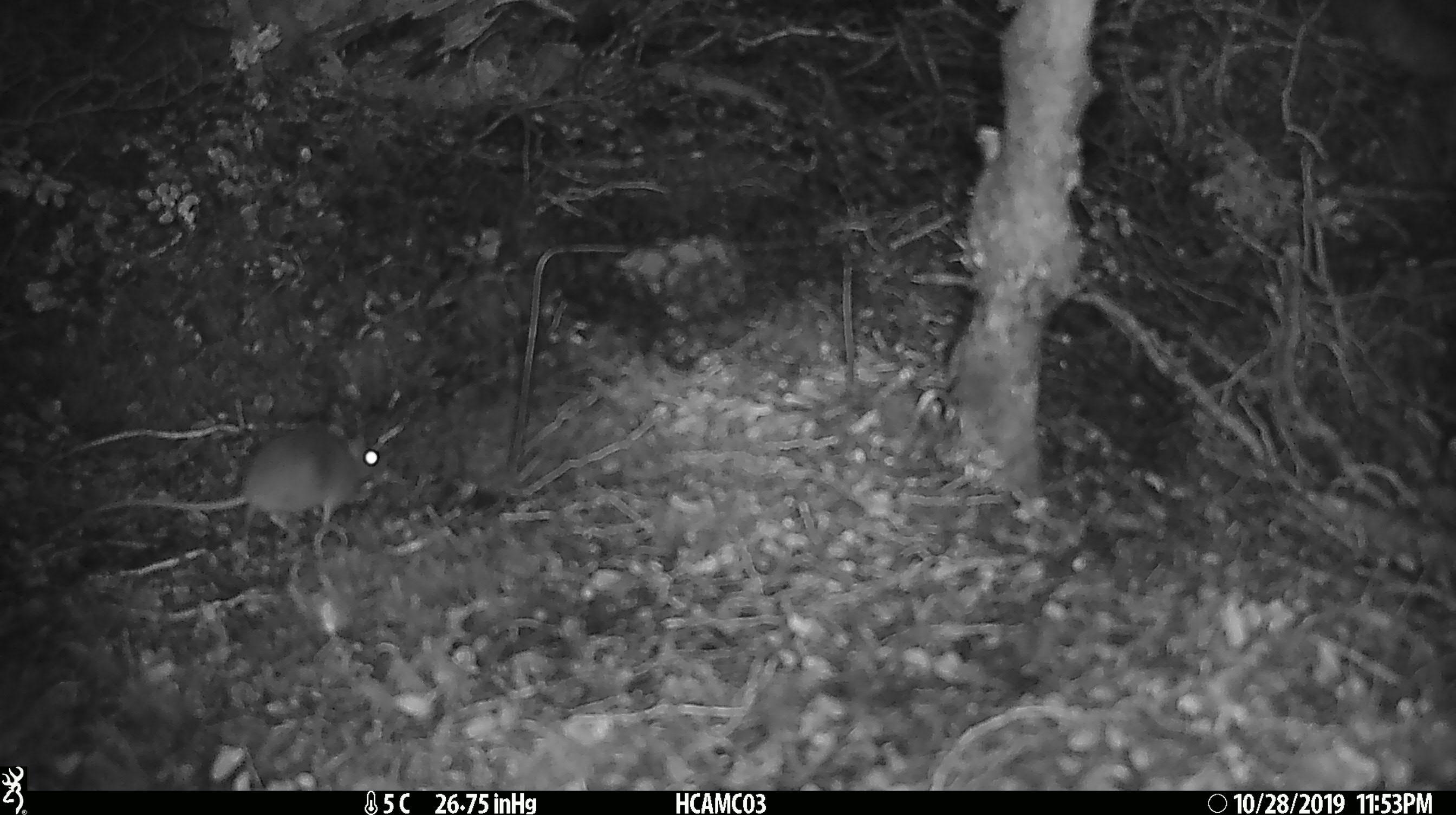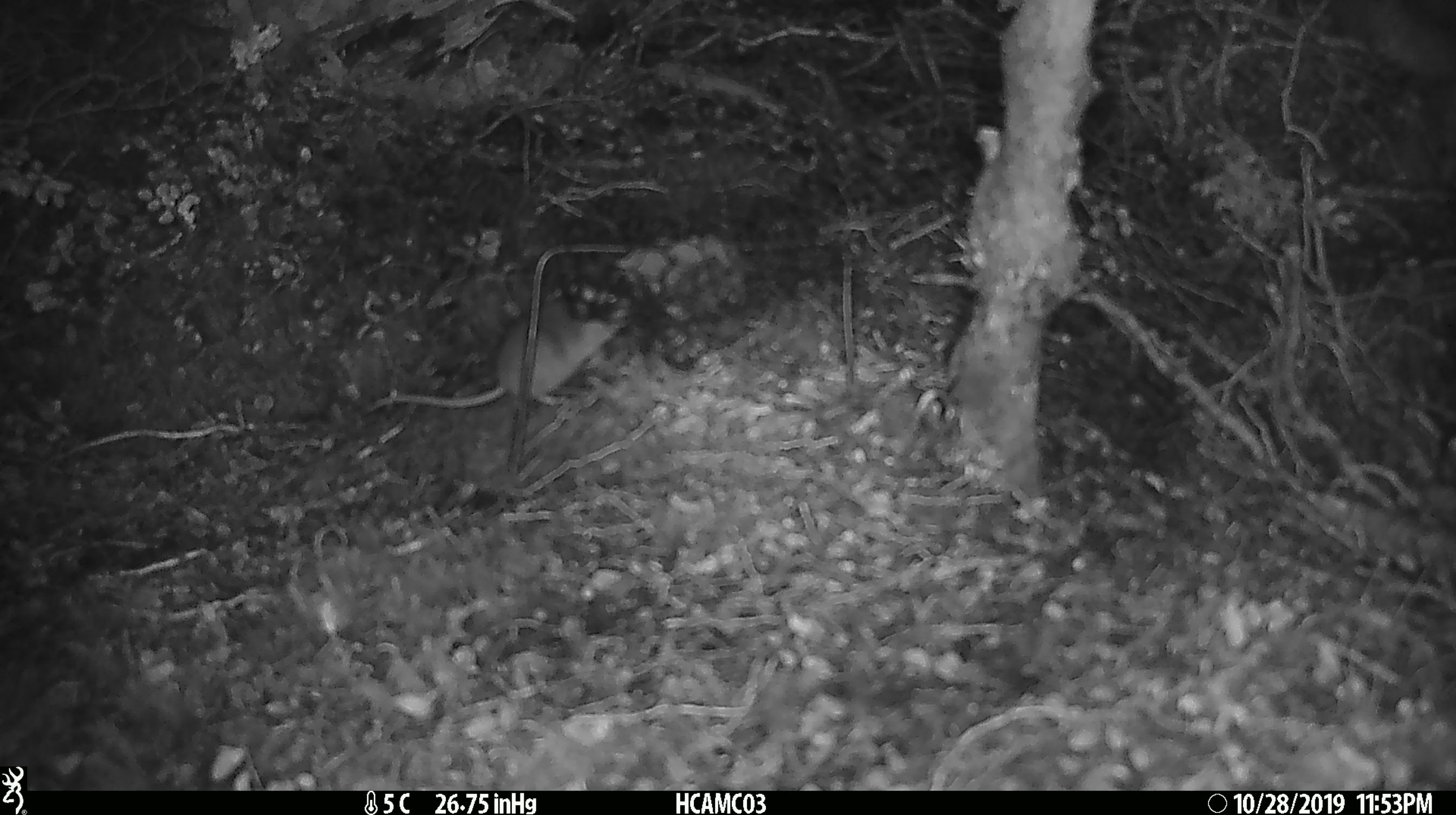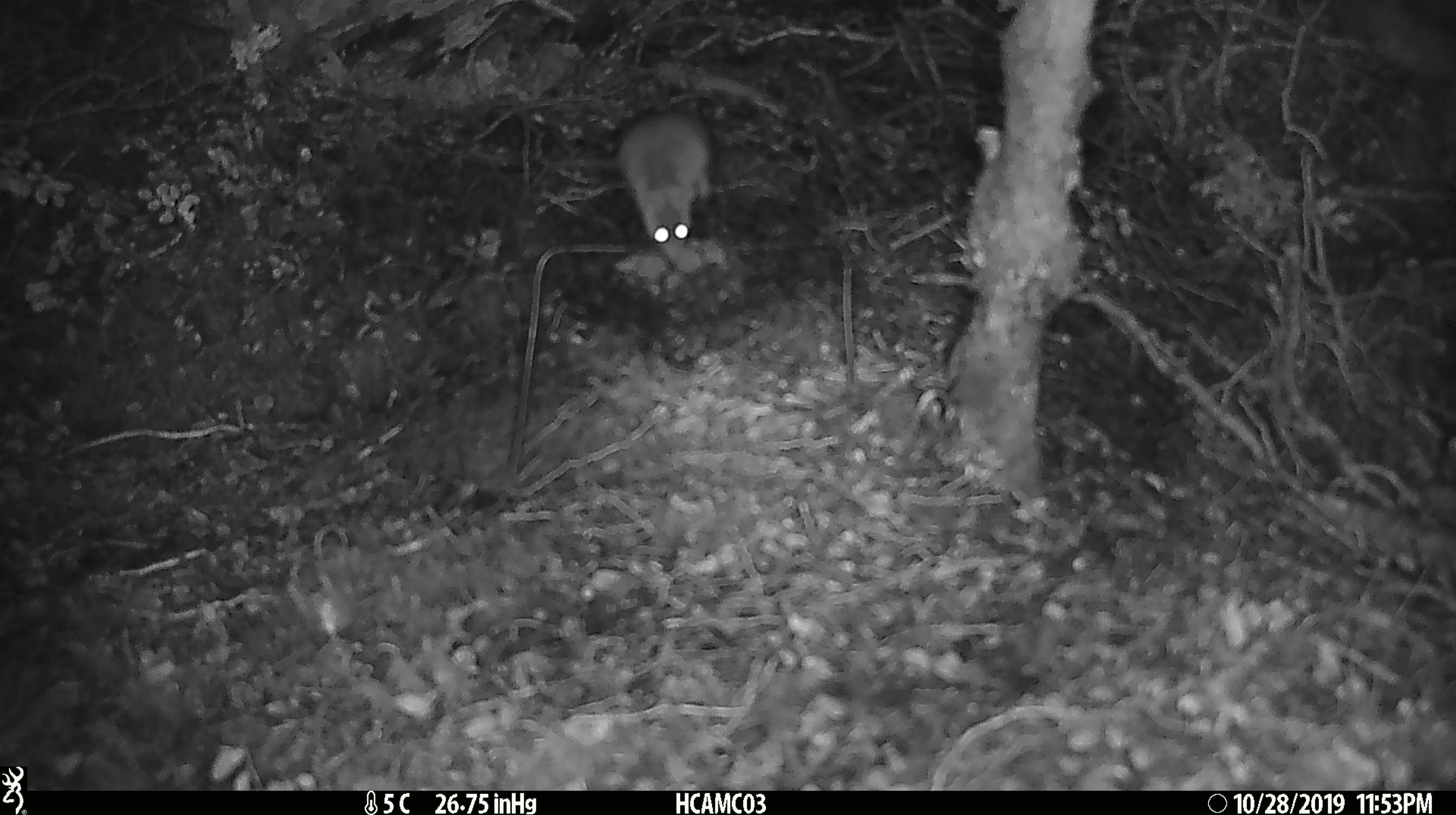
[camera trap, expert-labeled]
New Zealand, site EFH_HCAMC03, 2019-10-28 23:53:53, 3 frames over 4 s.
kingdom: Animalia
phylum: Chordata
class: Mammalia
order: Rodentia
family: Muridae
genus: Mus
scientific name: Mus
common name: mouse